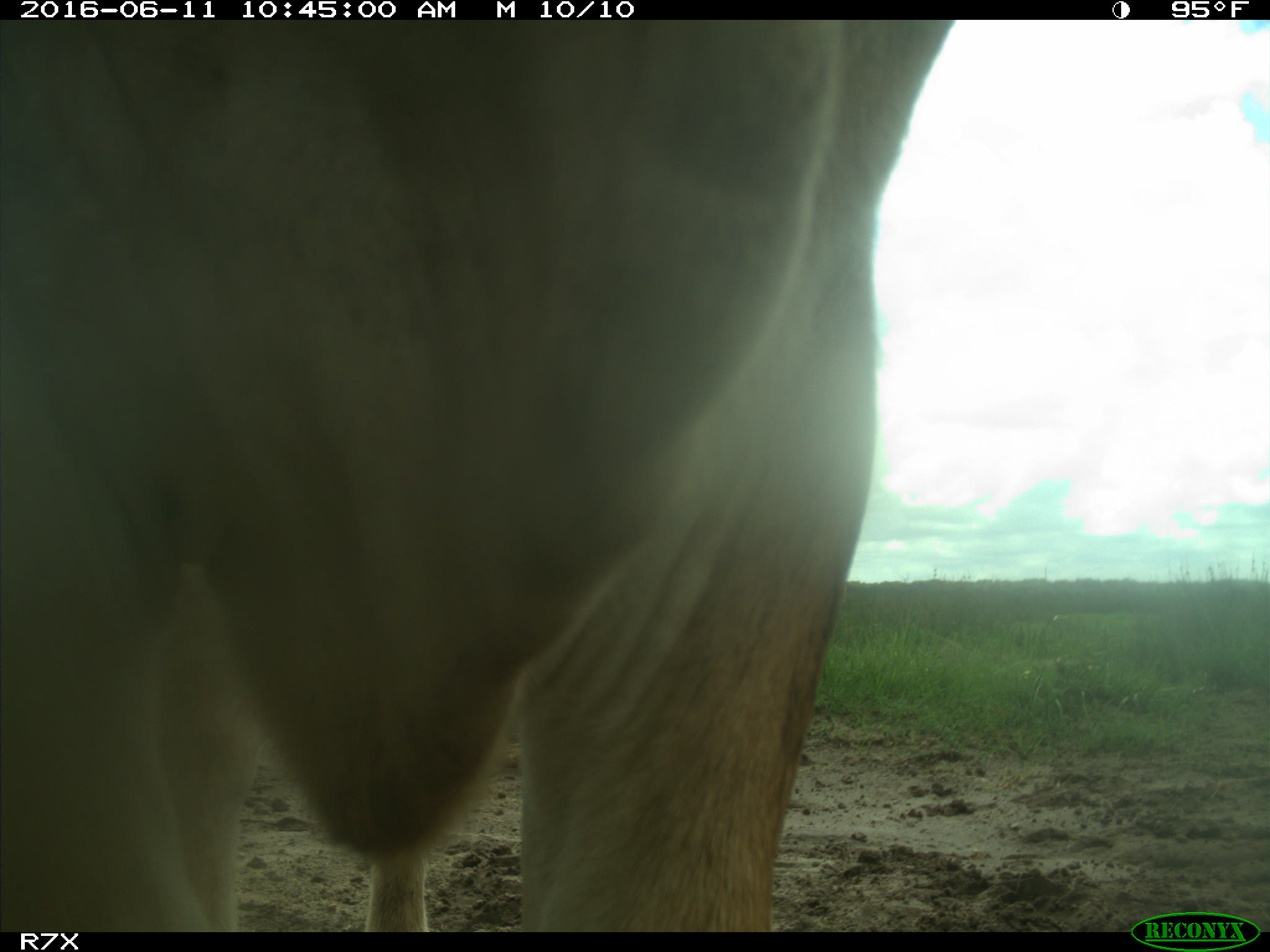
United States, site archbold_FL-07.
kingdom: Animalia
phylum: Chordata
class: Mammalia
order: Artiodactyla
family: Bovidae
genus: Bos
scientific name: Bos taurus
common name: domestic cow